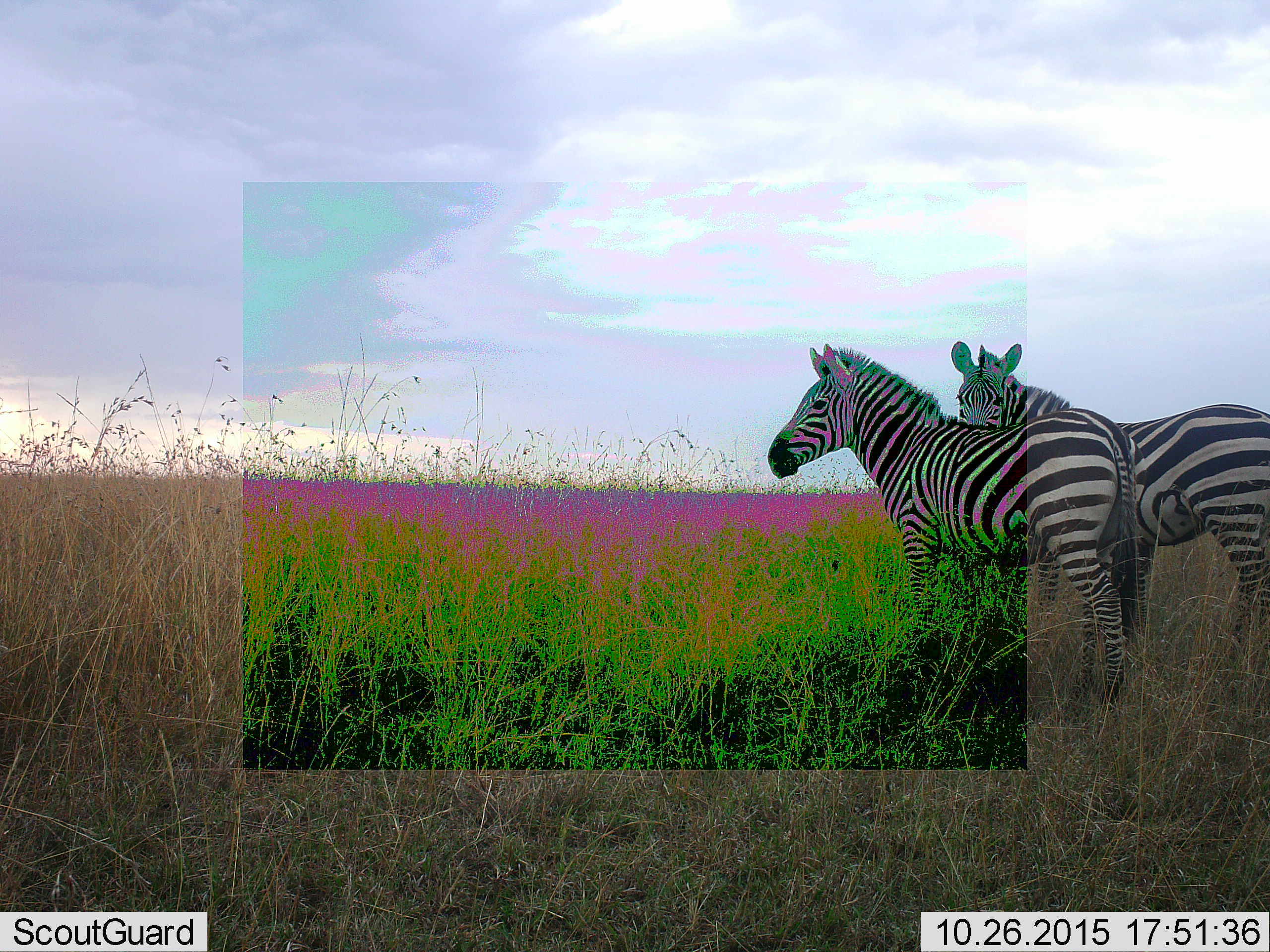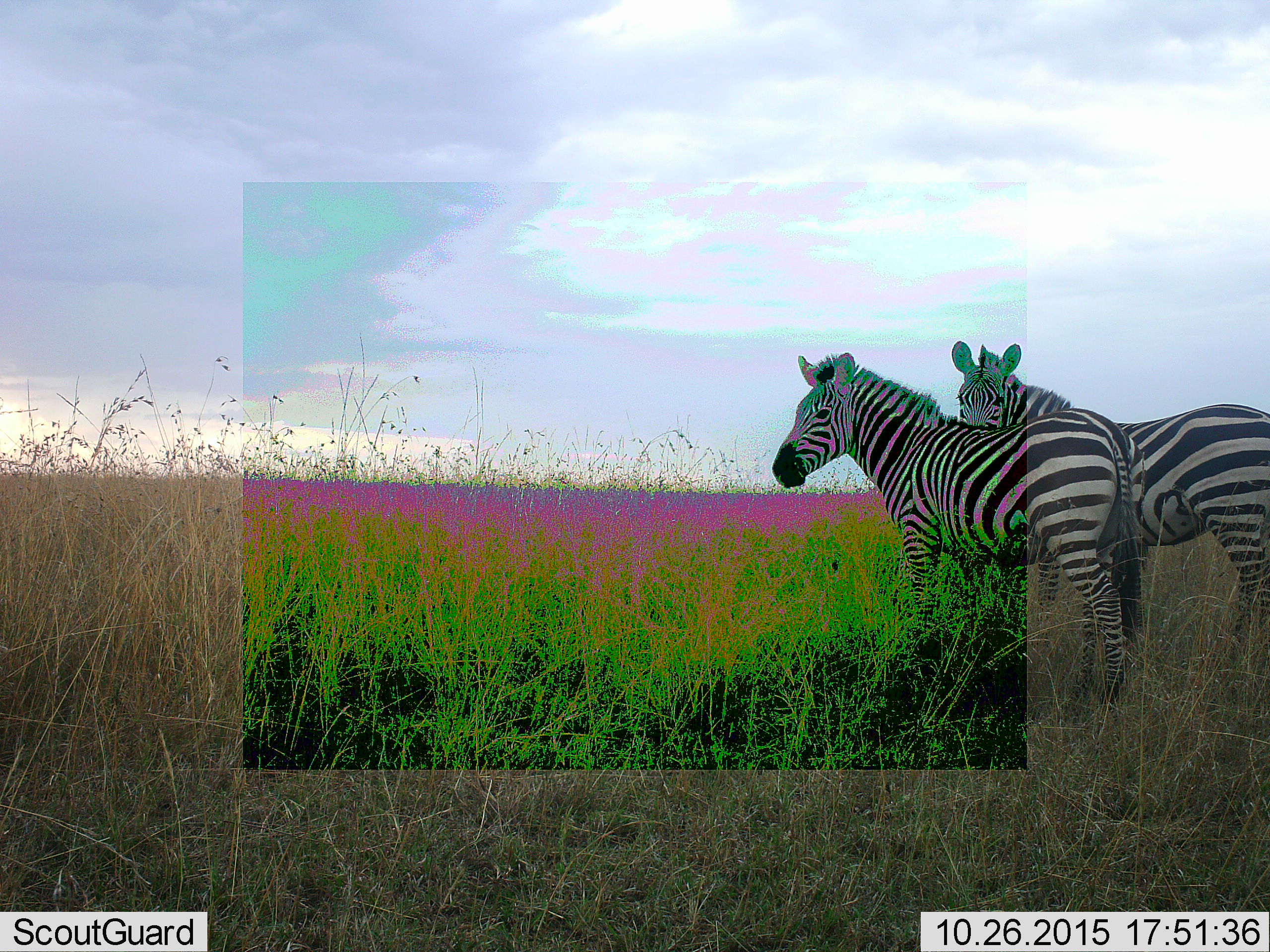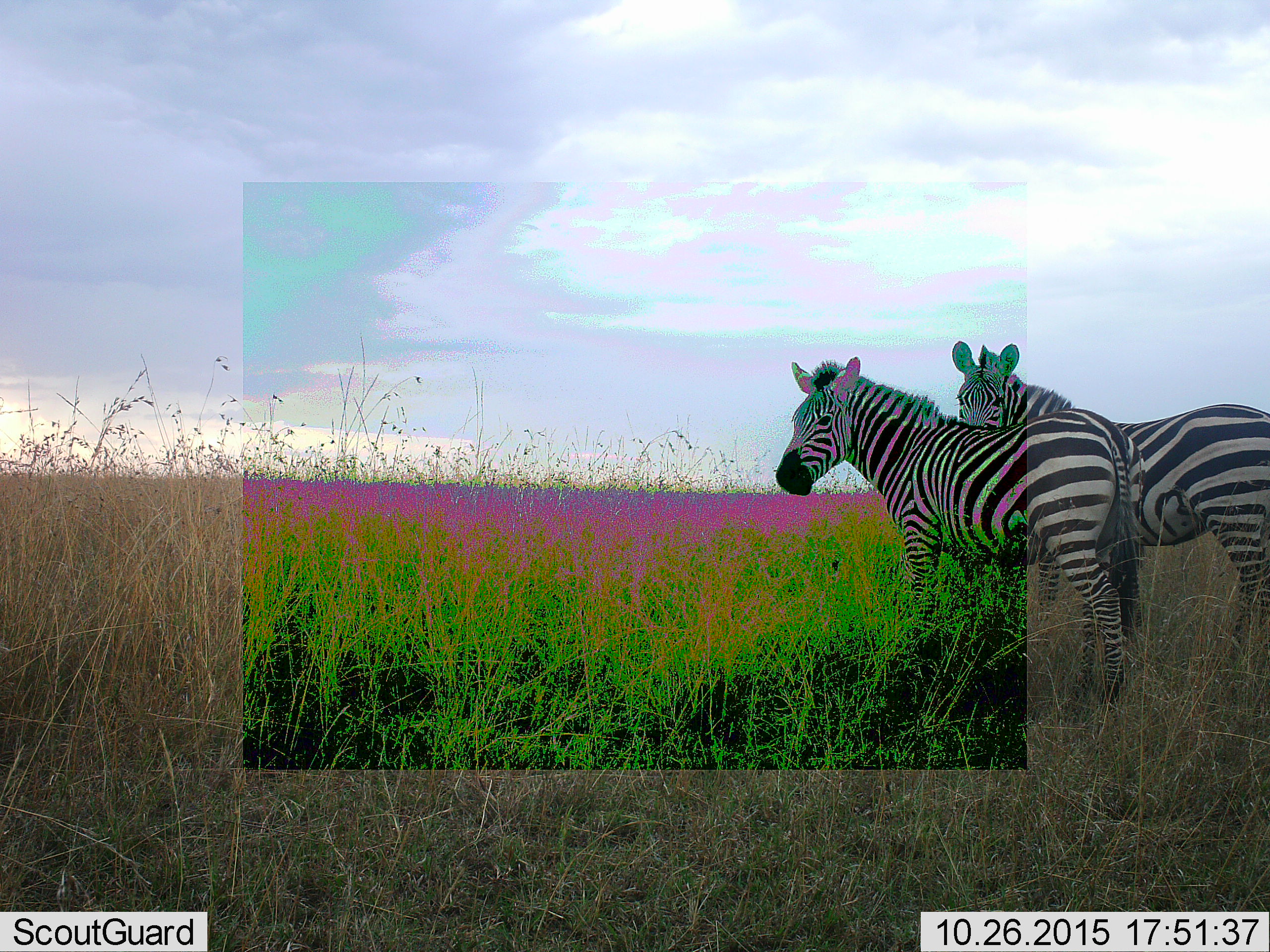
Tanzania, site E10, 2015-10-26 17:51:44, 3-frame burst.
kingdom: Animalia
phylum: Chordata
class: Mammalia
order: Perissodactyla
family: Equidae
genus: Equus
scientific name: Equus quagga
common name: plains zebra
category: zebra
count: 2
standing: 100%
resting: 0%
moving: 0%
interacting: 0%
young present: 0%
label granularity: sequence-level